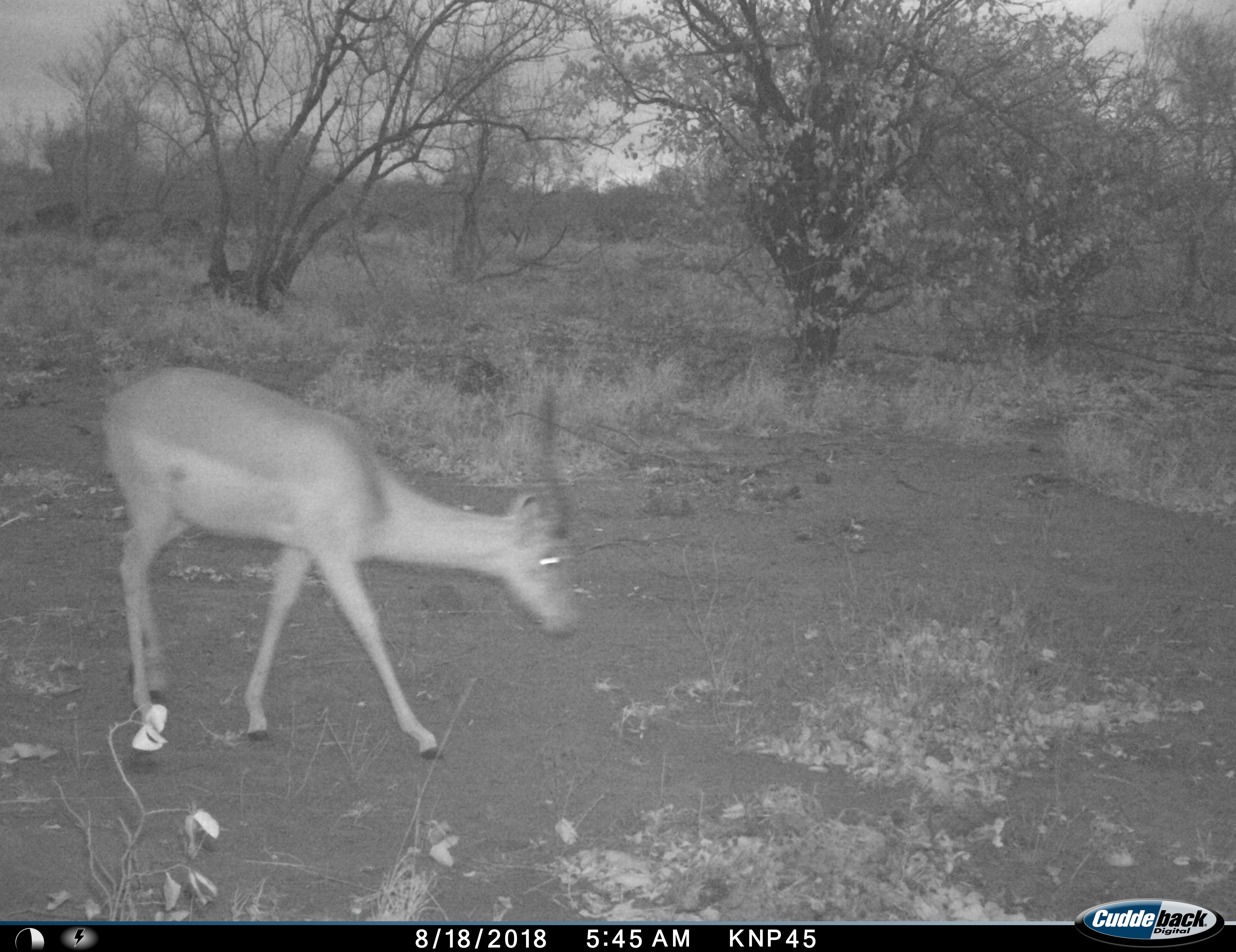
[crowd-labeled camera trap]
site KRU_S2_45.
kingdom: Animalia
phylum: Chordata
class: Mammalia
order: Artiodactyla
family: Bovidae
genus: Aepyceros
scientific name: Aepyceros melampus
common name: impala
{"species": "impala (Aepyceros melampus)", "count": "1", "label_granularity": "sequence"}